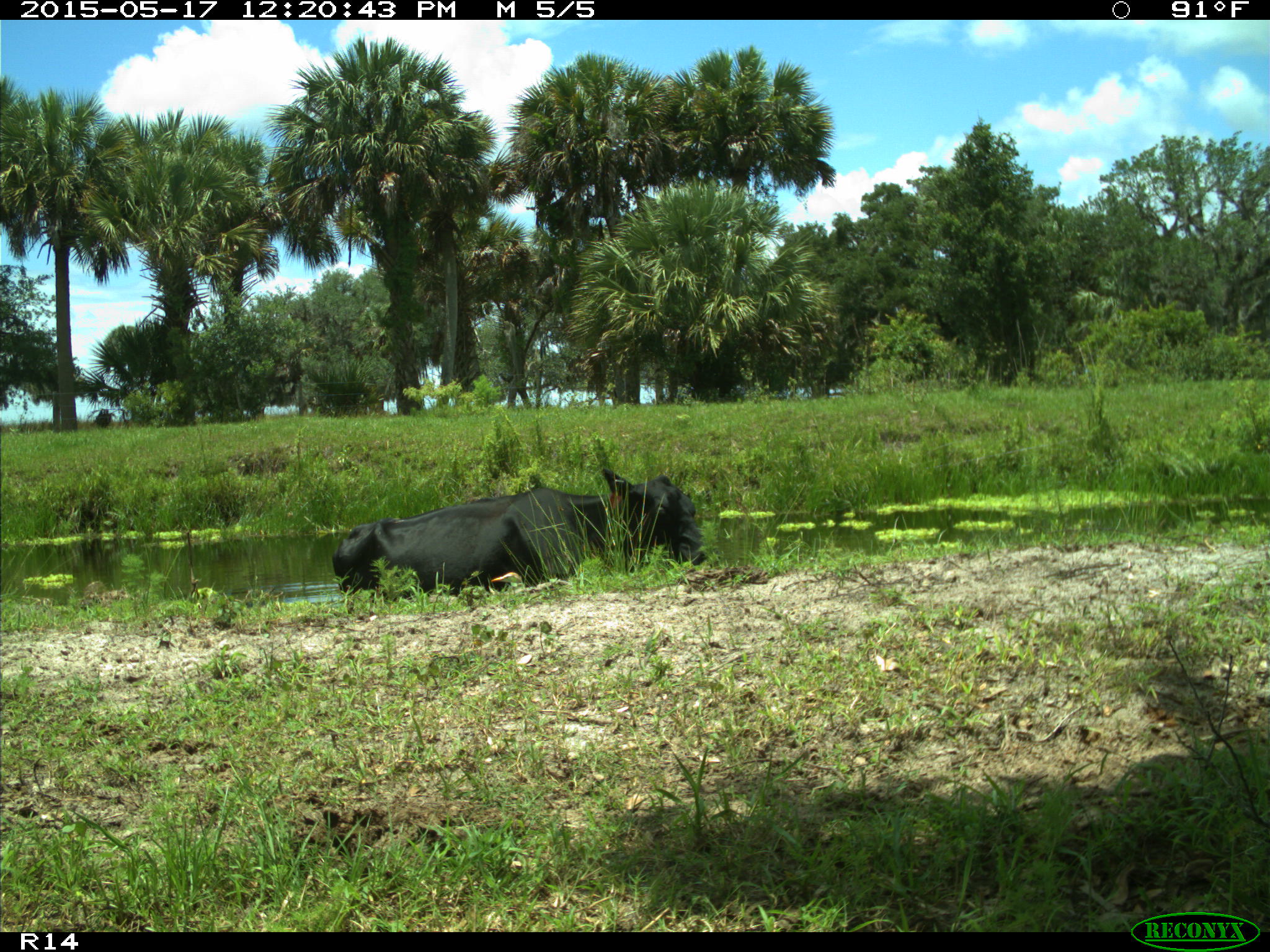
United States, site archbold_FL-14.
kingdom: Animalia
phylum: Chordata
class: Mammalia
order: Artiodactyla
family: Bovidae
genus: Bos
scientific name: Bos taurus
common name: domestic cow